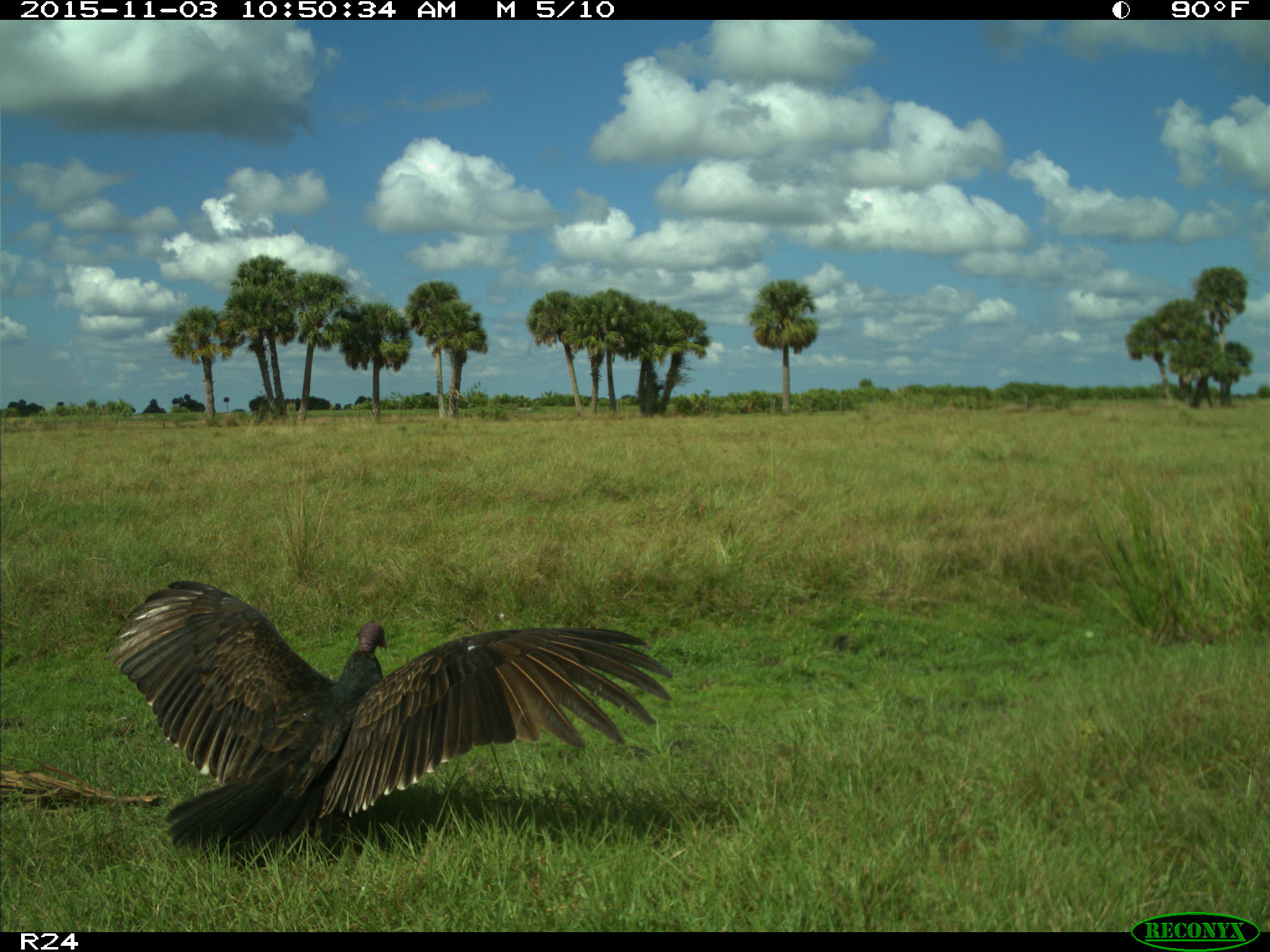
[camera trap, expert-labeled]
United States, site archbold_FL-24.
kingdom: Animalia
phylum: Chordata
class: Aves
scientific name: Aves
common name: birds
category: unidentified bird